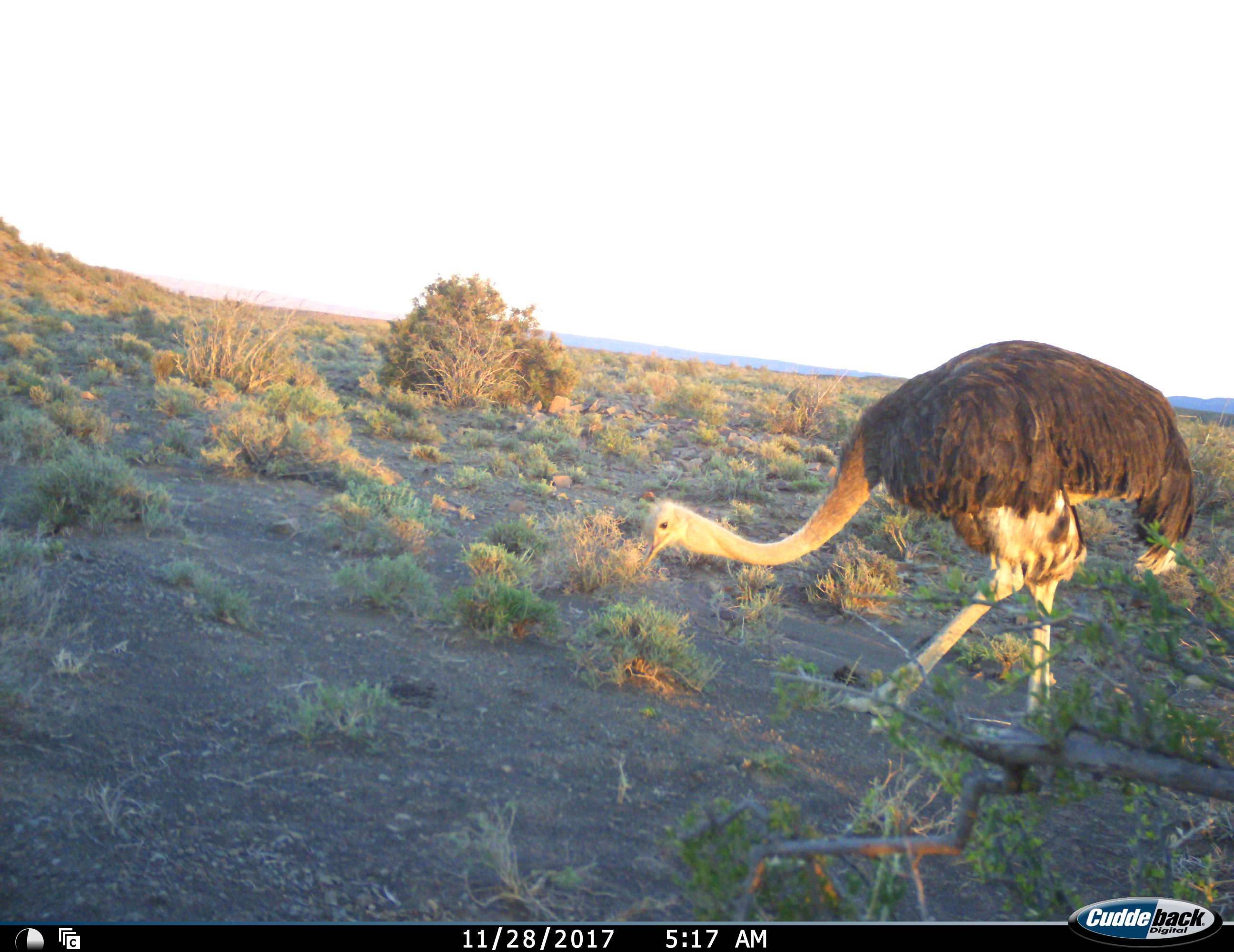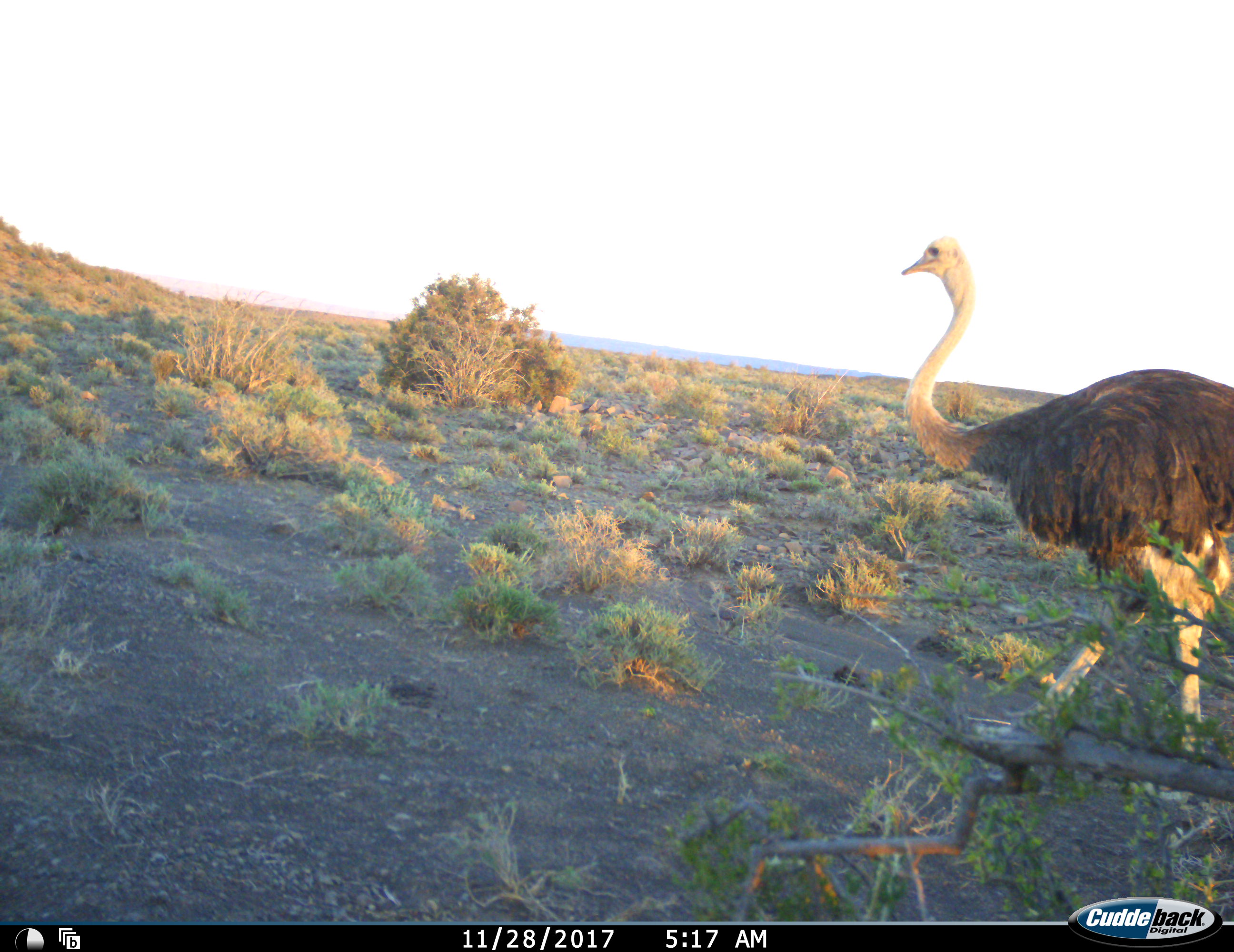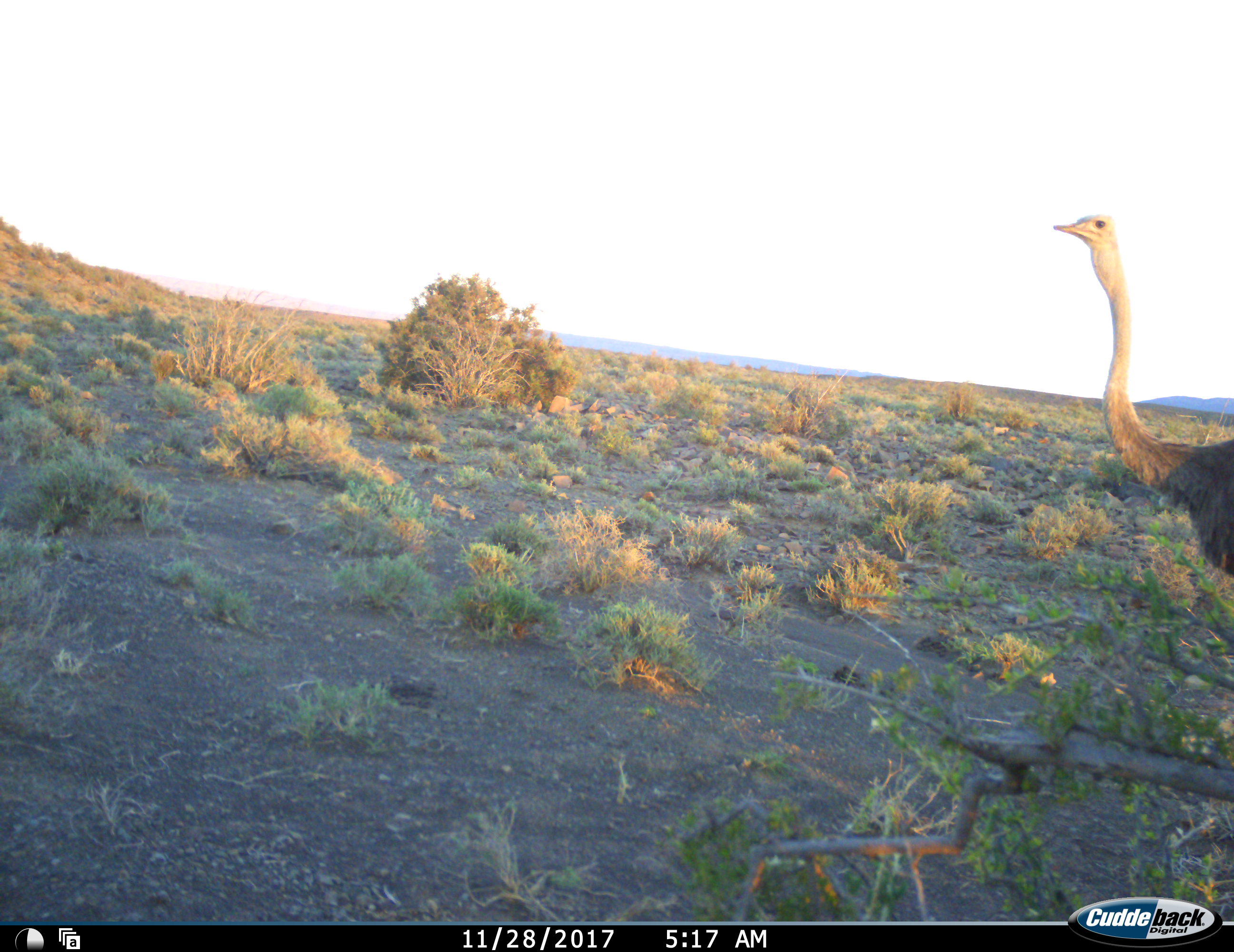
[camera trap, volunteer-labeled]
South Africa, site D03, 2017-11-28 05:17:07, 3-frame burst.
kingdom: Animalia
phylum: Chordata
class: Aves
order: Struthioniformes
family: Struthionidae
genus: Struthio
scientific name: Struthio camelus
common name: ostrich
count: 1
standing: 10%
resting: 0%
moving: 80%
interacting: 0%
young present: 0%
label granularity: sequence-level